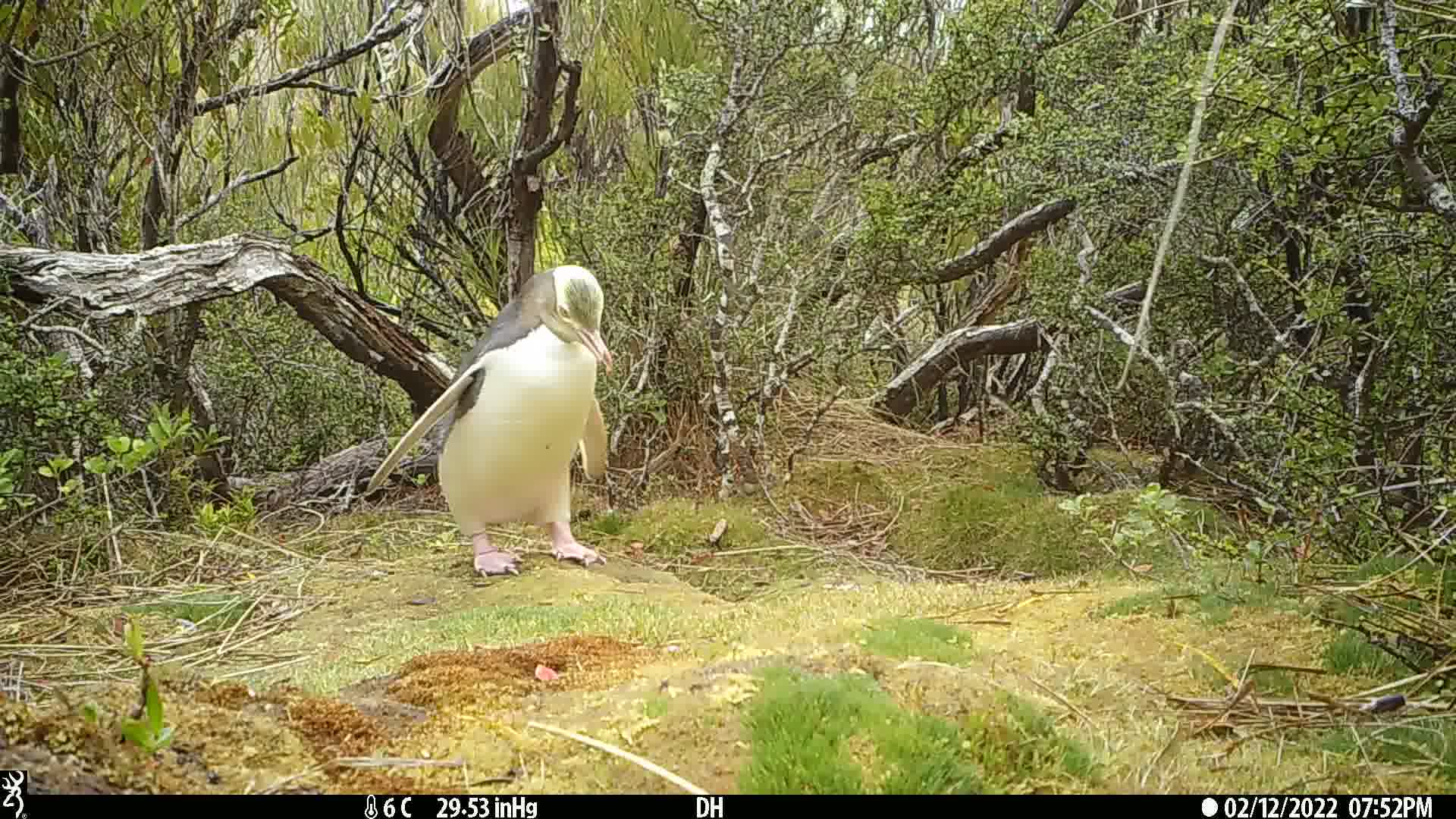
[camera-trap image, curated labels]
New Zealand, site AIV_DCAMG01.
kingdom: Animalia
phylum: Chordata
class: Aves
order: Sphenisciformes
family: Spheniscidae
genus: Megadyptes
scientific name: Megadyptes antipodes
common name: yellow-eyed penguin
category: yellow eyed penguin